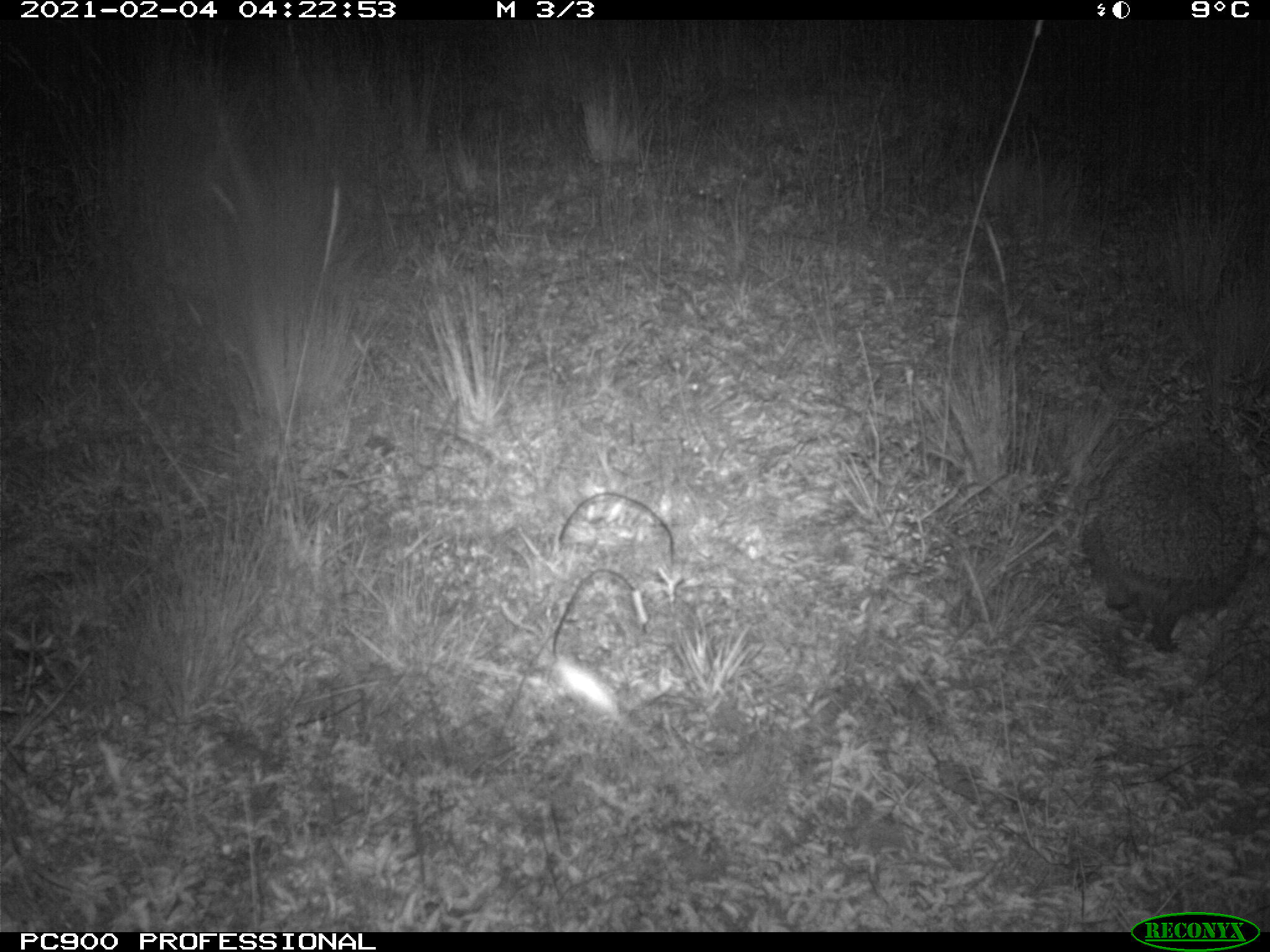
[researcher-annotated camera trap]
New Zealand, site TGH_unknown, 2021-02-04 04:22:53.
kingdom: Animalia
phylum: Chordata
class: Mammalia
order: Eulipotyphla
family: Erinaceidae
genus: Erinaceus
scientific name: Erinaceus europaeus europaeus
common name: european hedgehog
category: hedgehog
Hedgehog (european hedgehog) (Erinaceus europaeus europaeus).